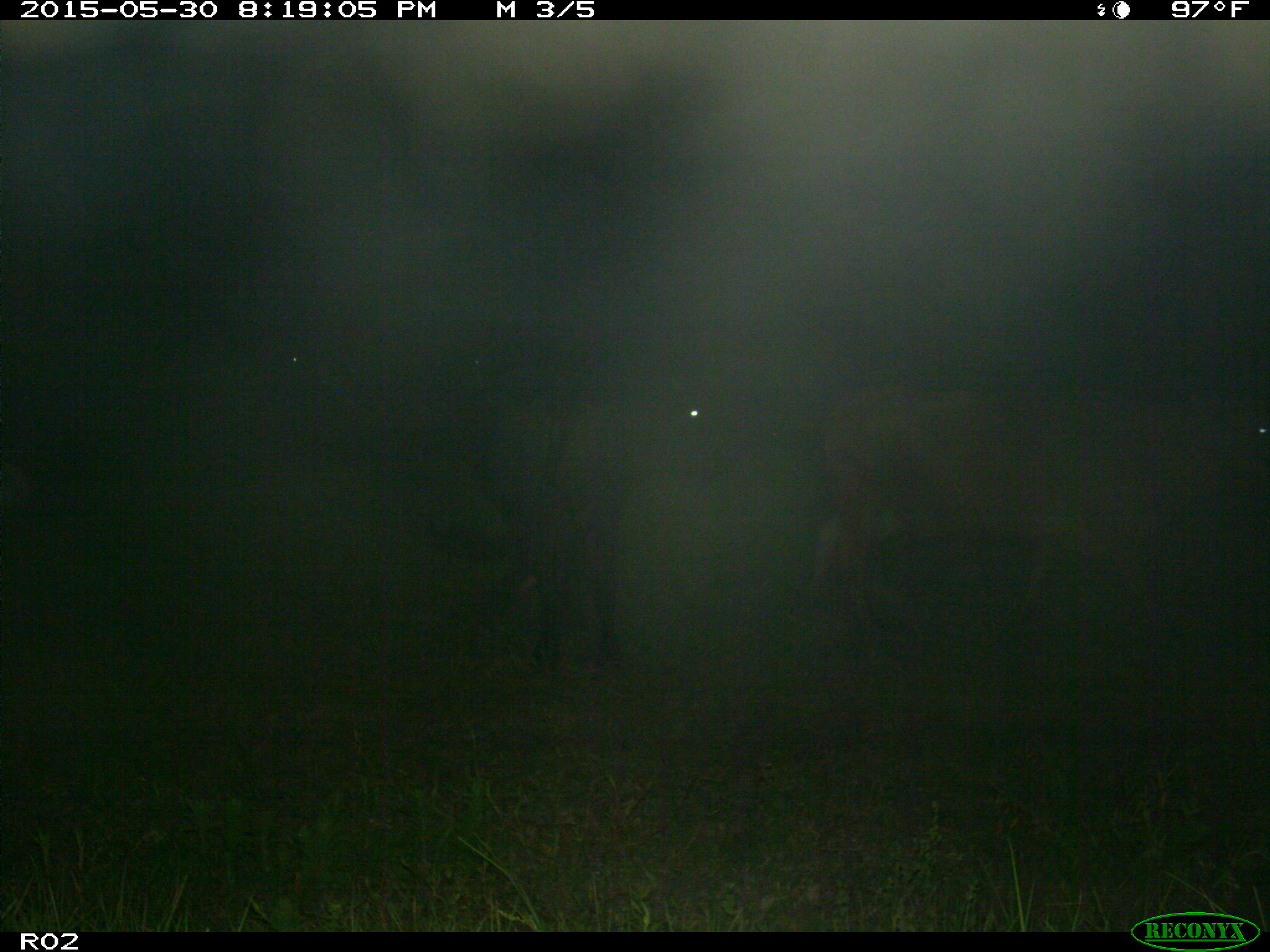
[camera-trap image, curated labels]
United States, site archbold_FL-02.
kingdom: Animalia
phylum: Chordata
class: Mammalia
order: Artiodactyla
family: Bovidae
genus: Bos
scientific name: Bos taurus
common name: domestic cow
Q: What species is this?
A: Bos taurus (domestic cow).